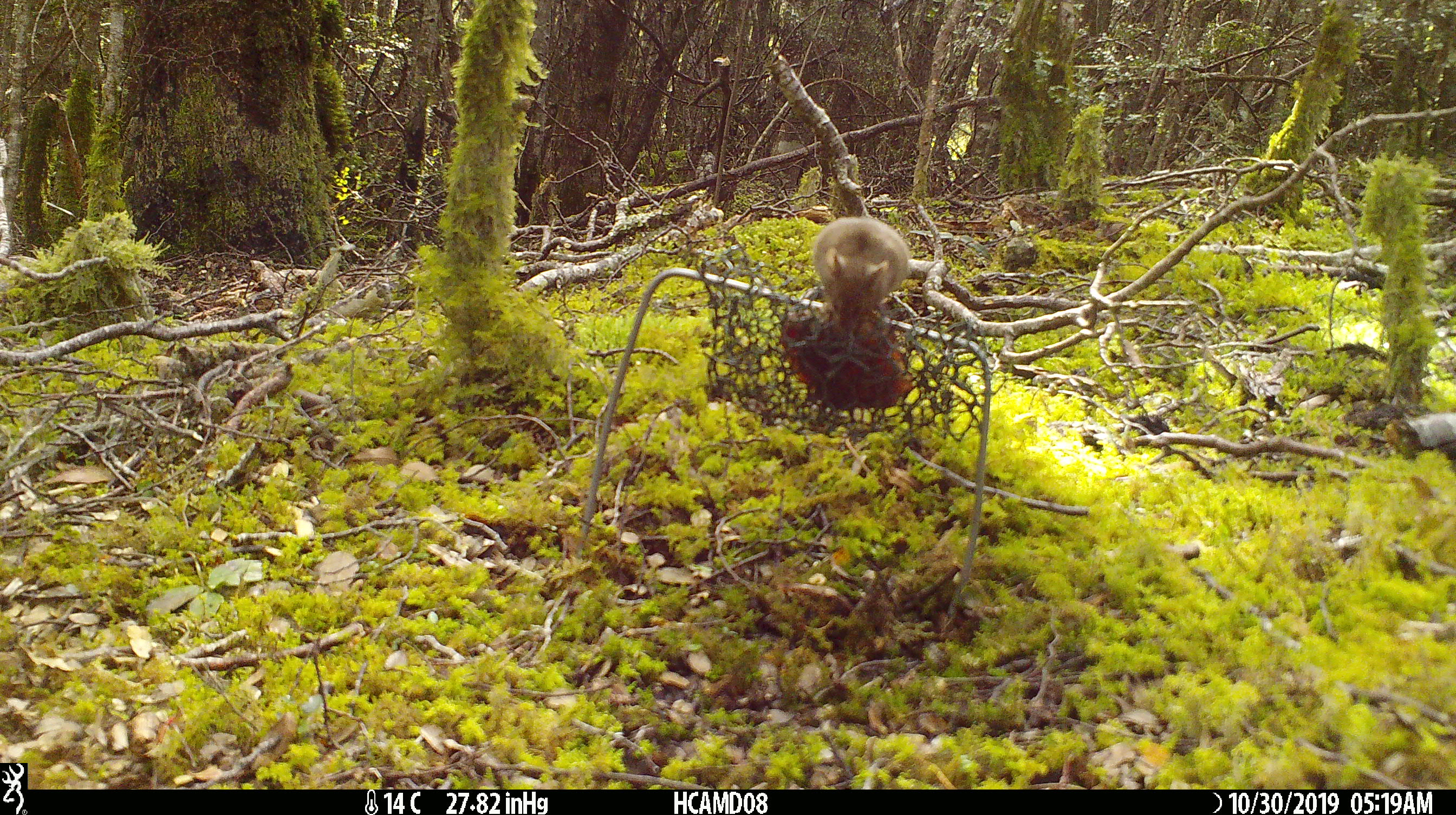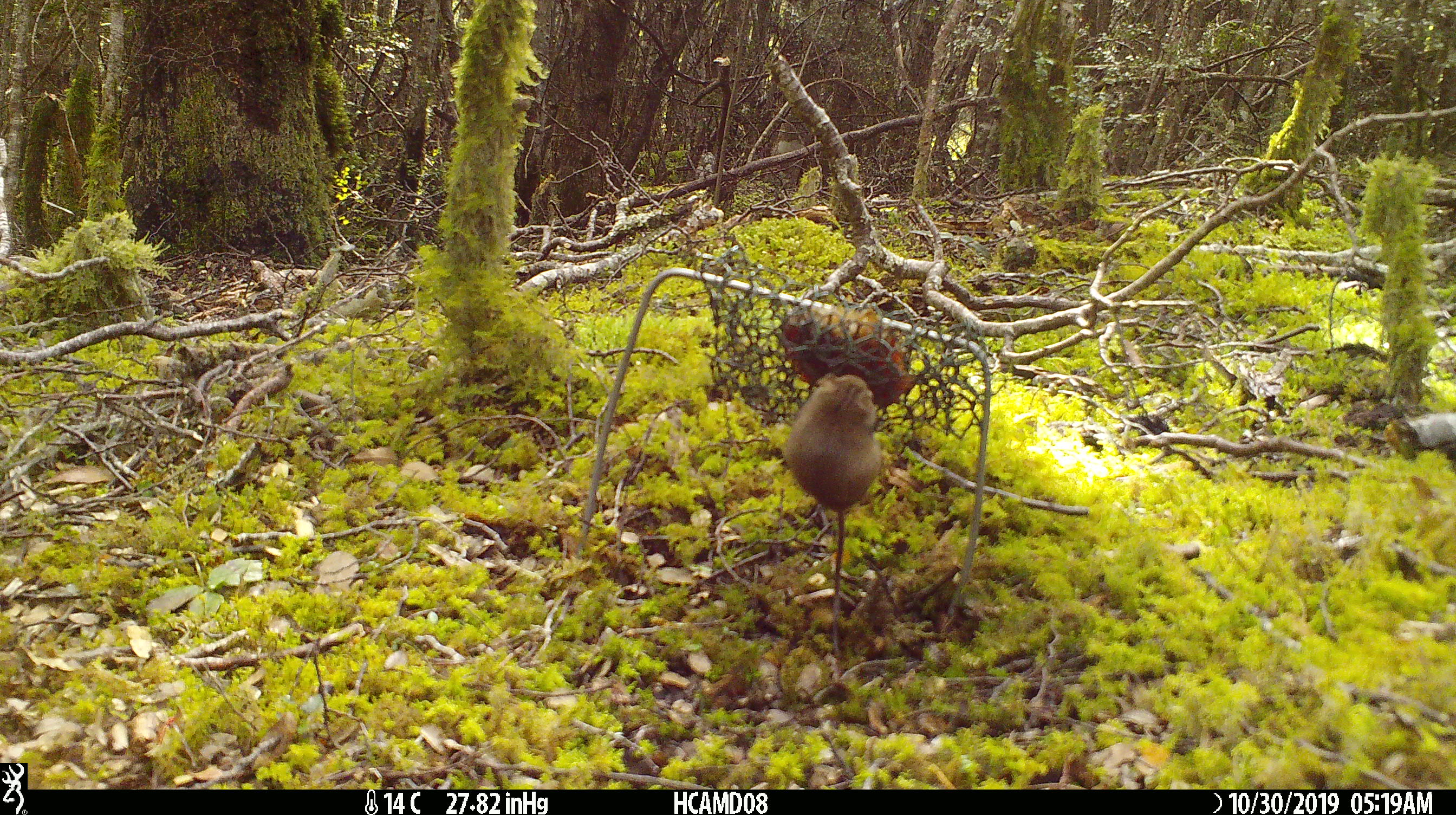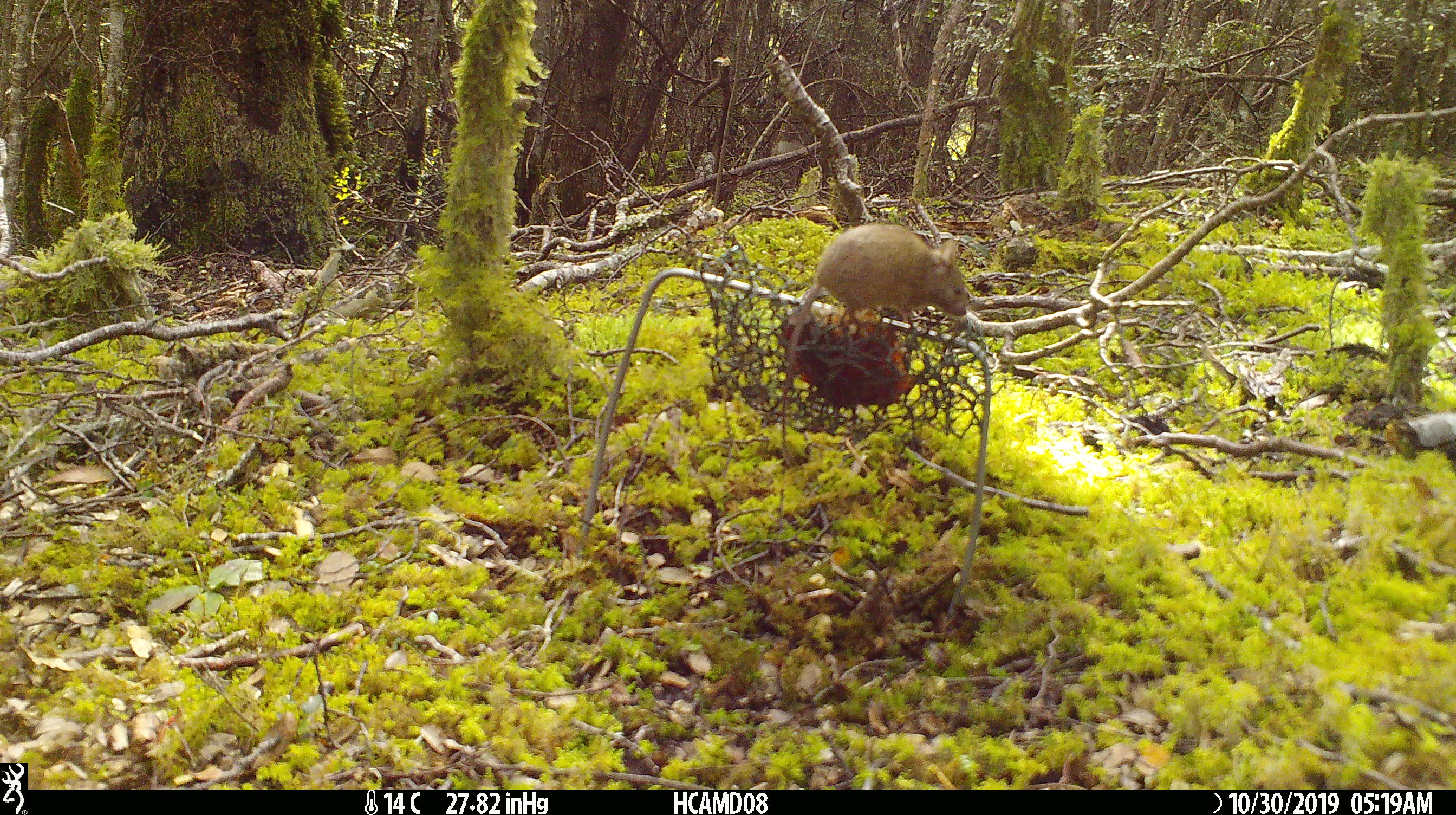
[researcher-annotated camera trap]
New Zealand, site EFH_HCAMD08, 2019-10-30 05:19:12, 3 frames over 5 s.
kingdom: Animalia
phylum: Chordata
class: Mammalia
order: Rodentia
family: Muridae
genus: Mus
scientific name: Mus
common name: mouse